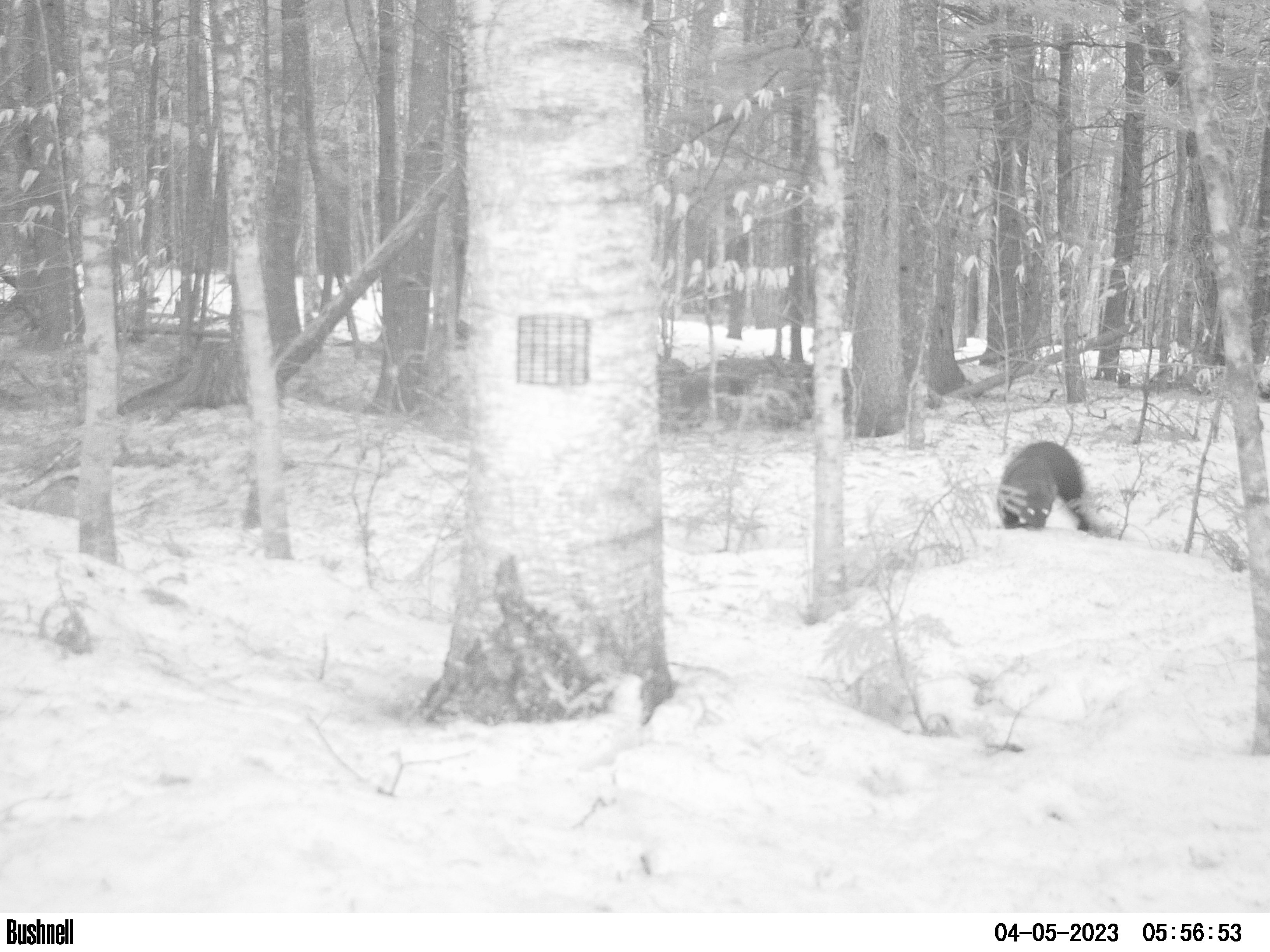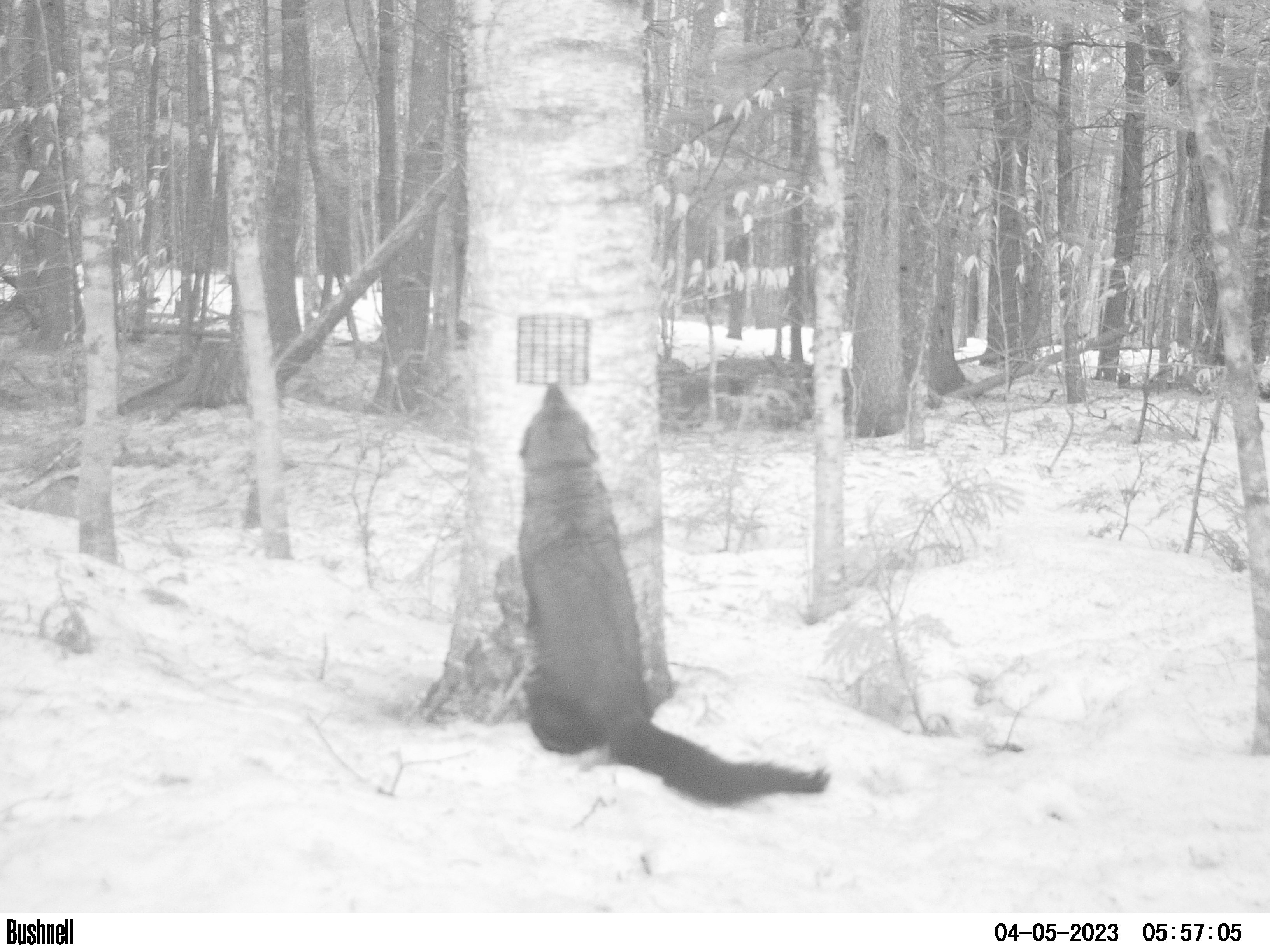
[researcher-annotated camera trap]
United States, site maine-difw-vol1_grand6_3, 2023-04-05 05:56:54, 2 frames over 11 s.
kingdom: Animalia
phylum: Chordata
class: Mammalia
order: Carnivora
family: Mustelidae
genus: Pekania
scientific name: Pekania pennanti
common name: fisher